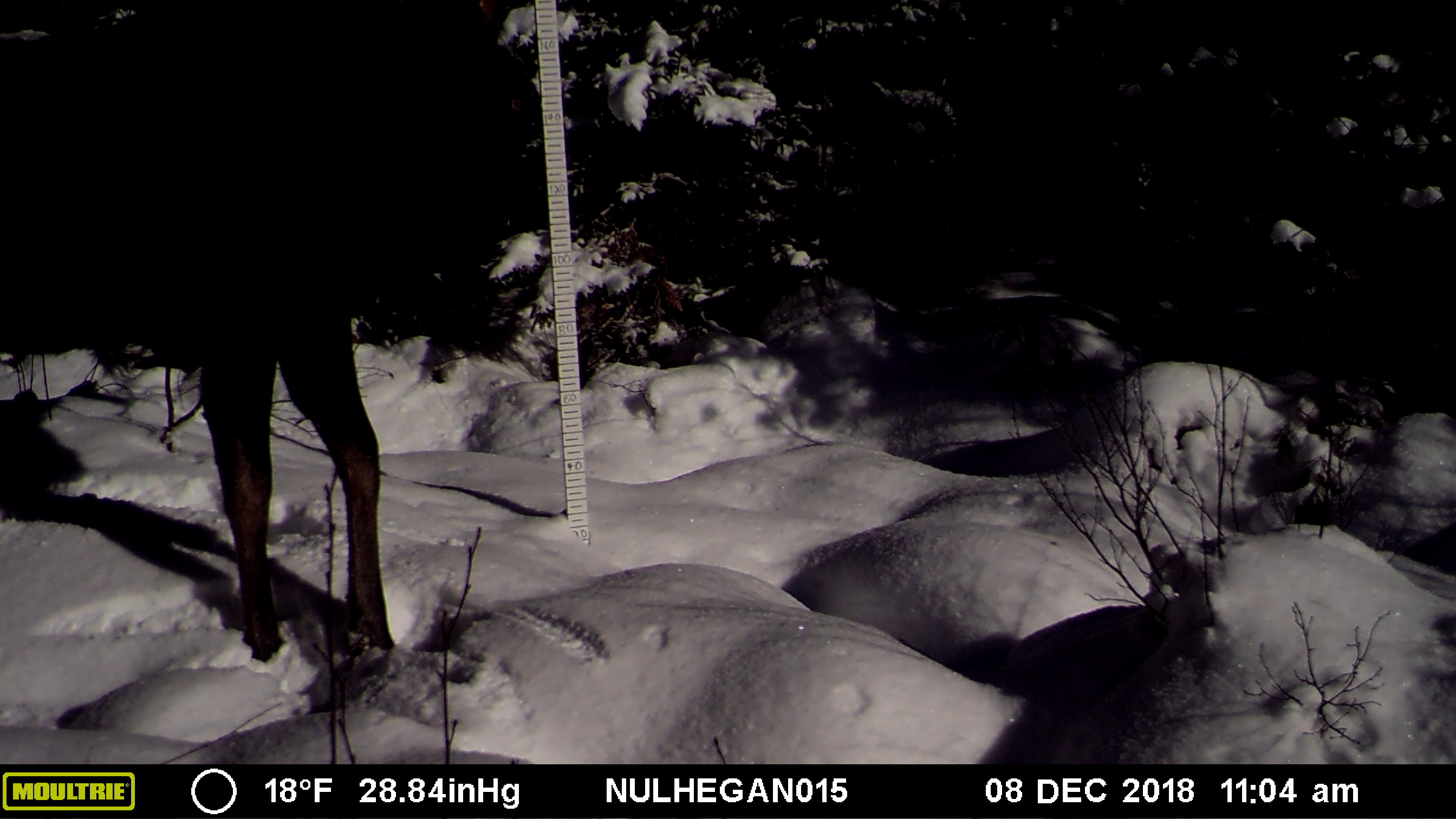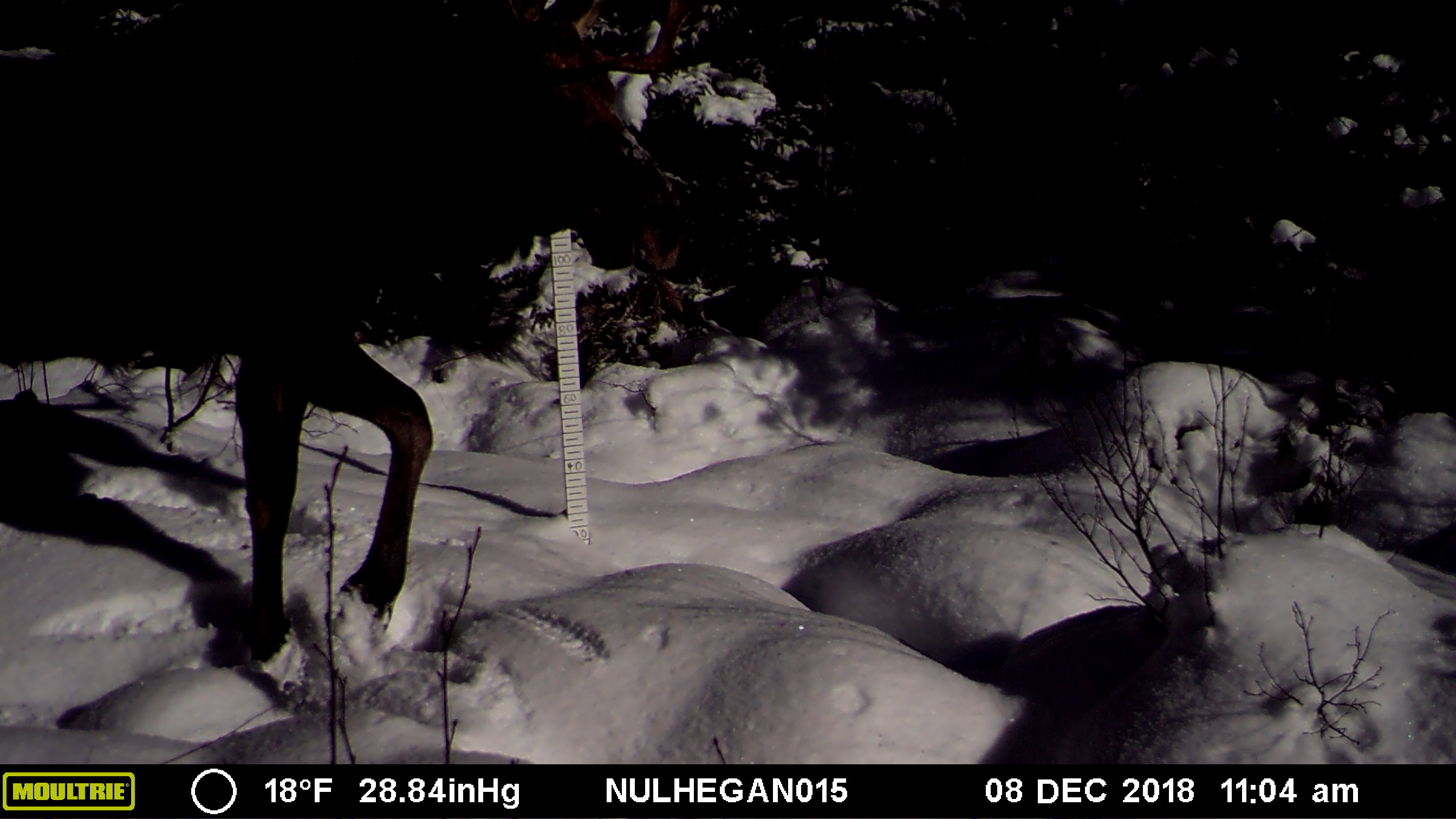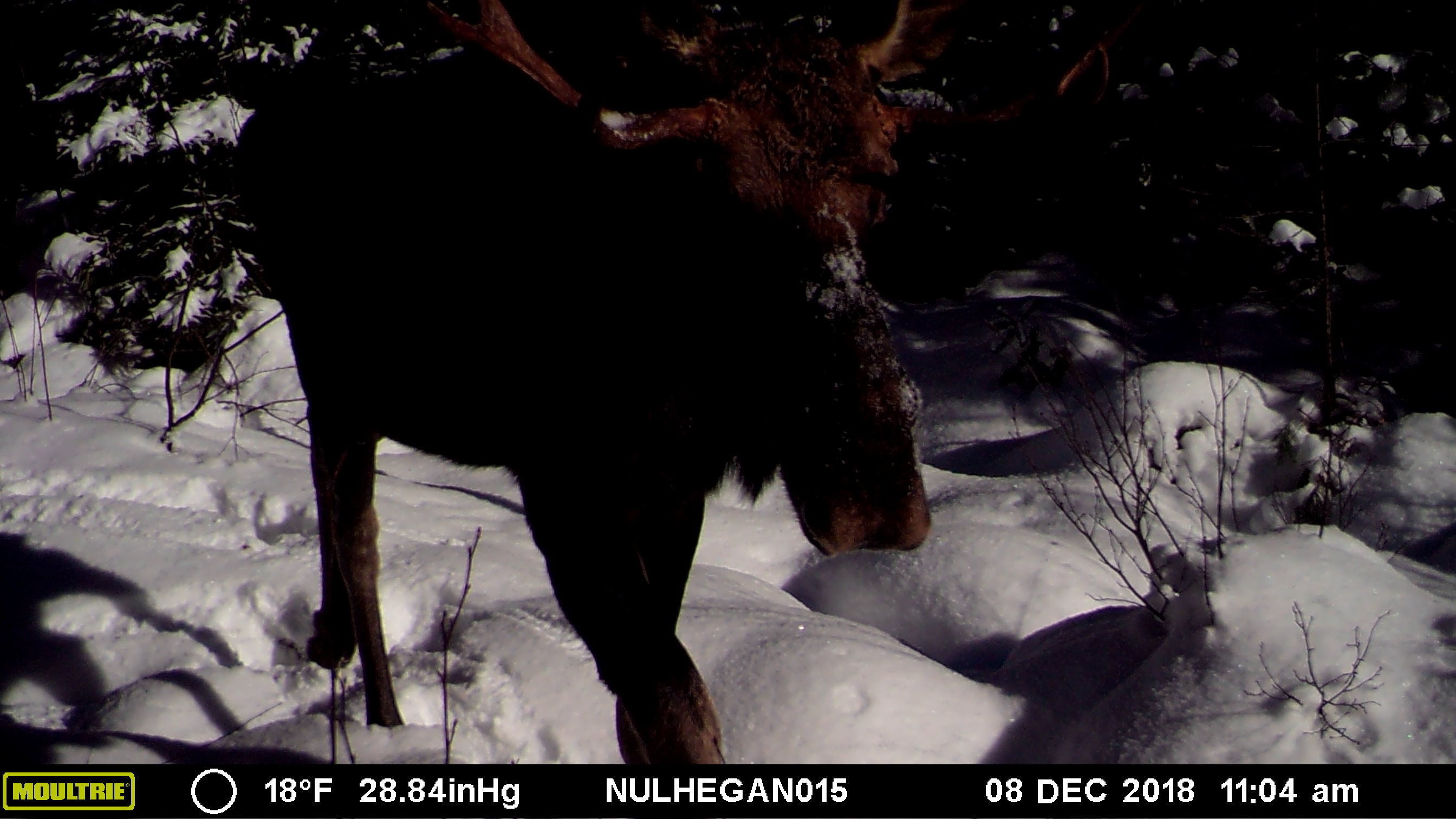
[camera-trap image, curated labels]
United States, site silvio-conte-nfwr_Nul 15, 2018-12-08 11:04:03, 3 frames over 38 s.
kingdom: Animalia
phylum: Chordata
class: Mammalia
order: Artiodactyla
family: Cervidae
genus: Alces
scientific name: Alces alces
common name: moose